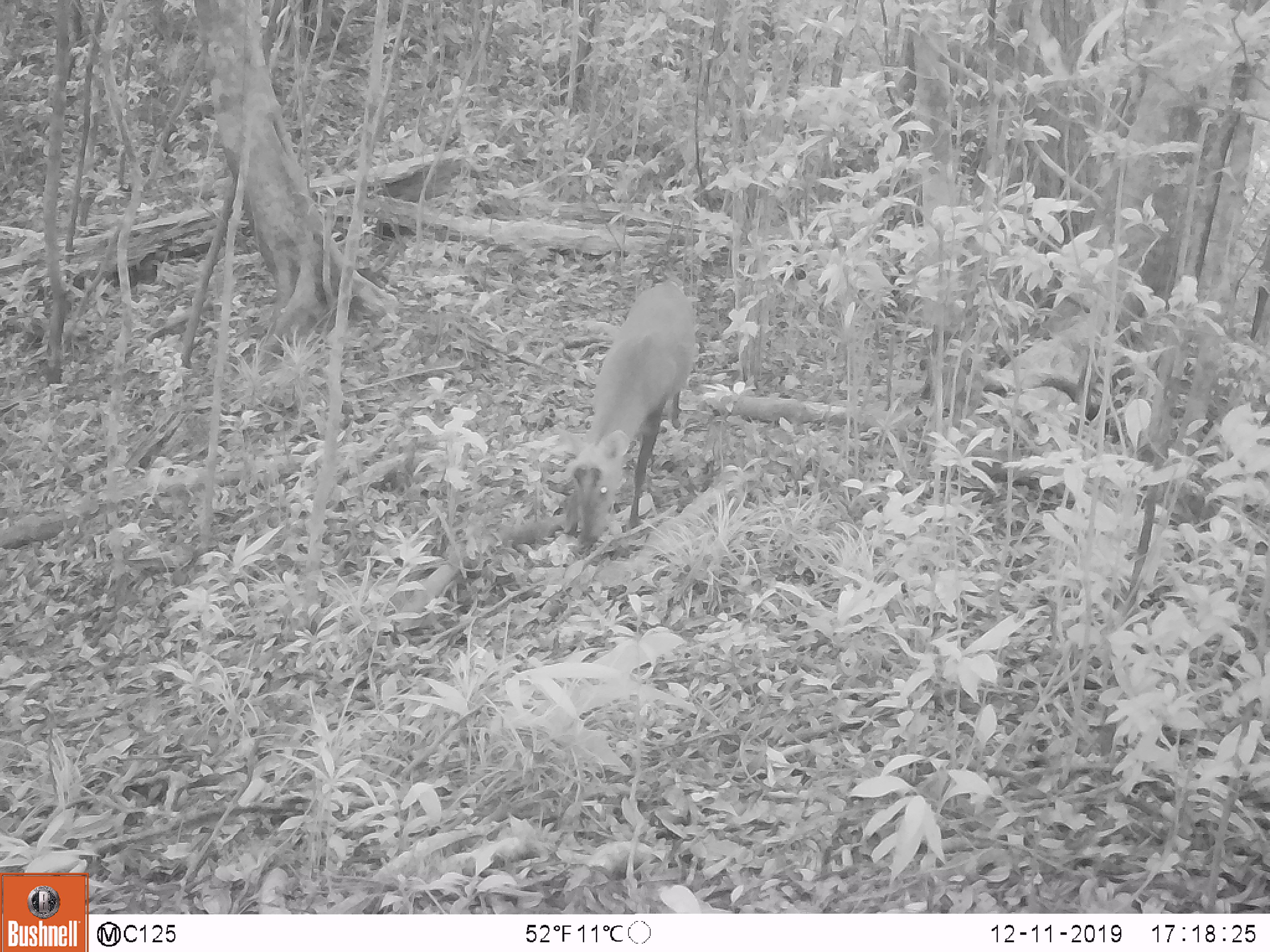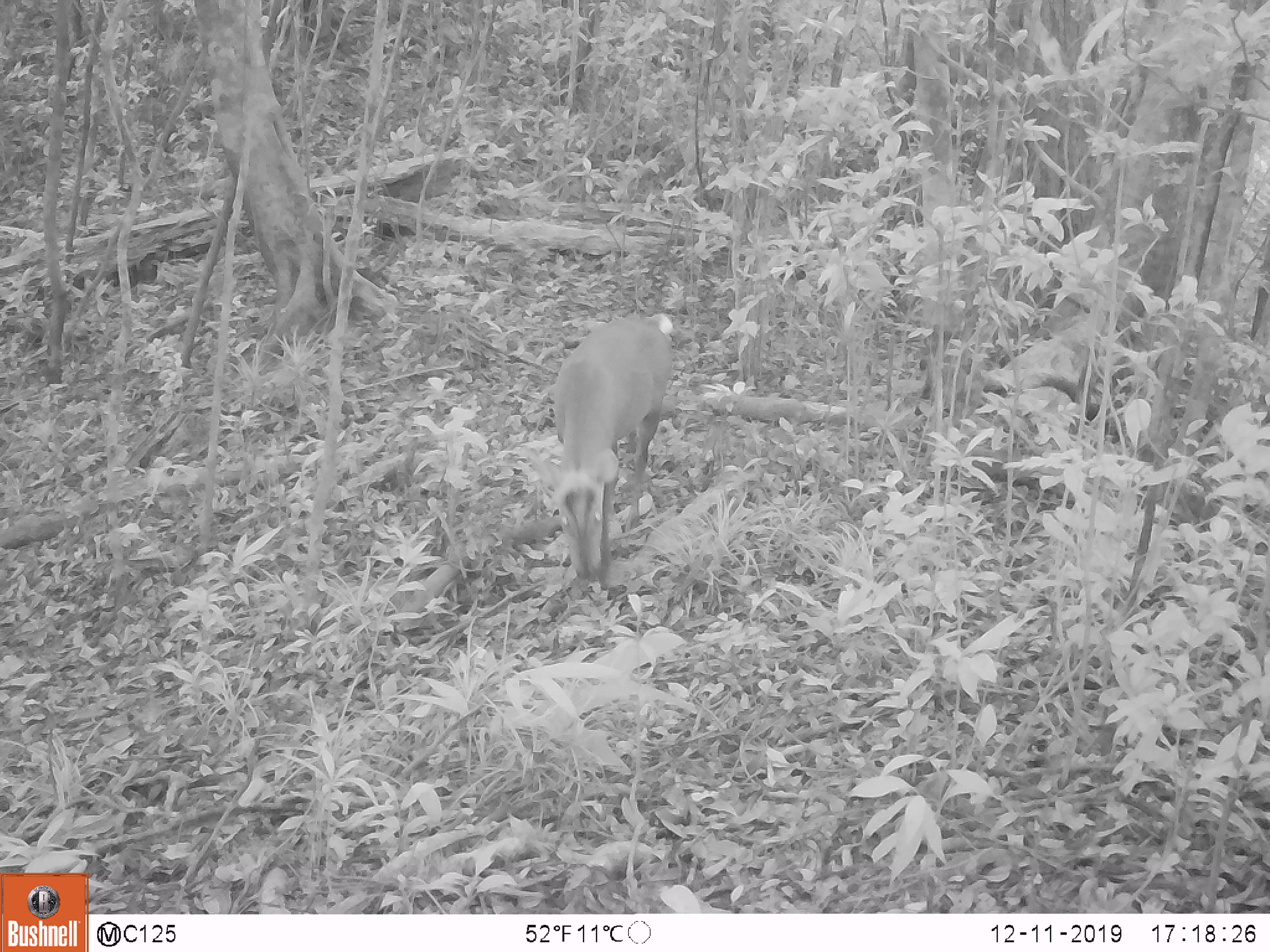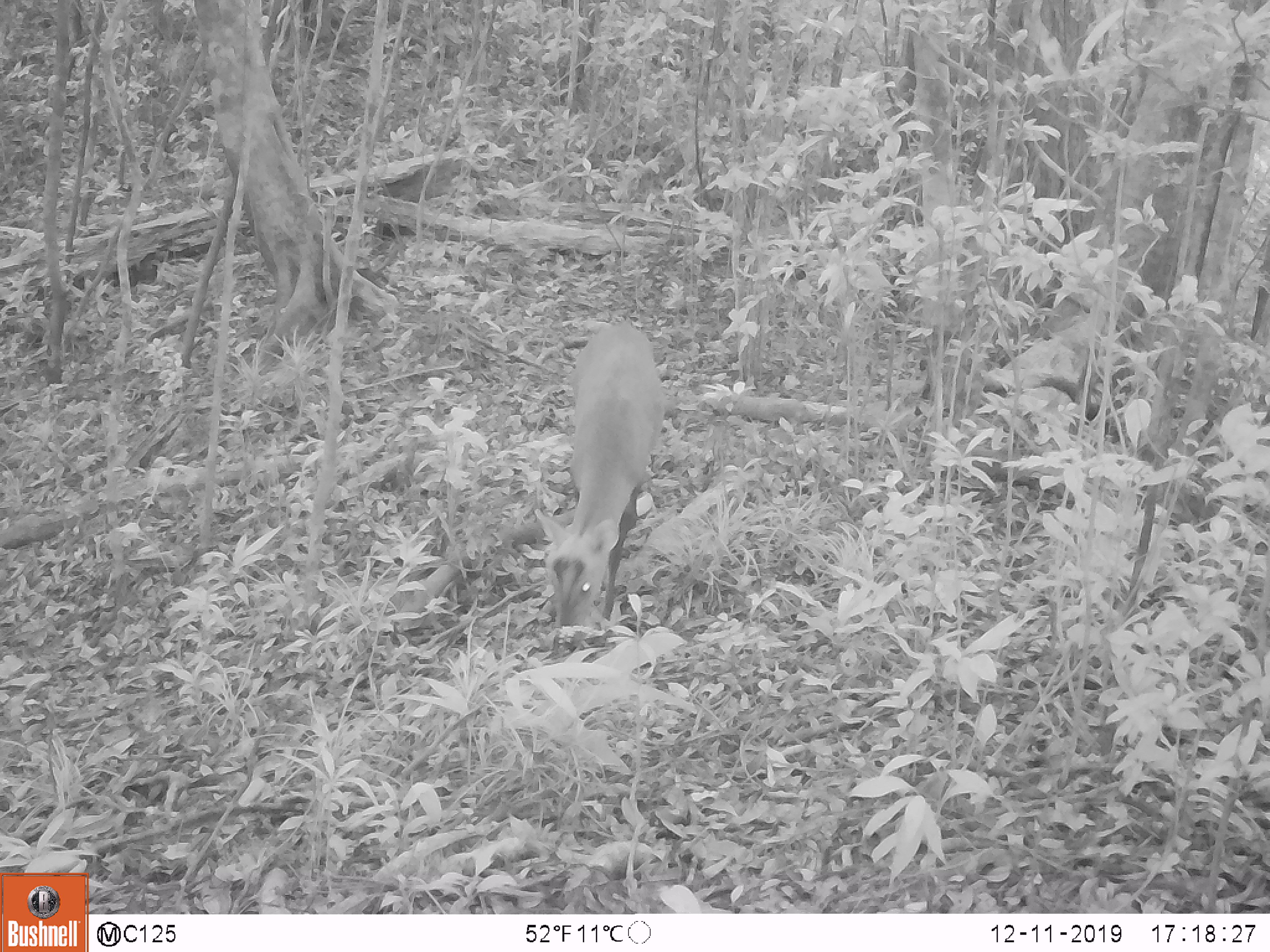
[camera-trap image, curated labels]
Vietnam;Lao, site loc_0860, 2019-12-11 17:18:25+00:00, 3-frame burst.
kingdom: Animalia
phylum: Chordata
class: Mammalia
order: Artiodactyla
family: Cervidae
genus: Muntiacus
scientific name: Muntiacus rooseveltorum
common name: roosevelt's muntjac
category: roosevelts muntjac group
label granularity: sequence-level